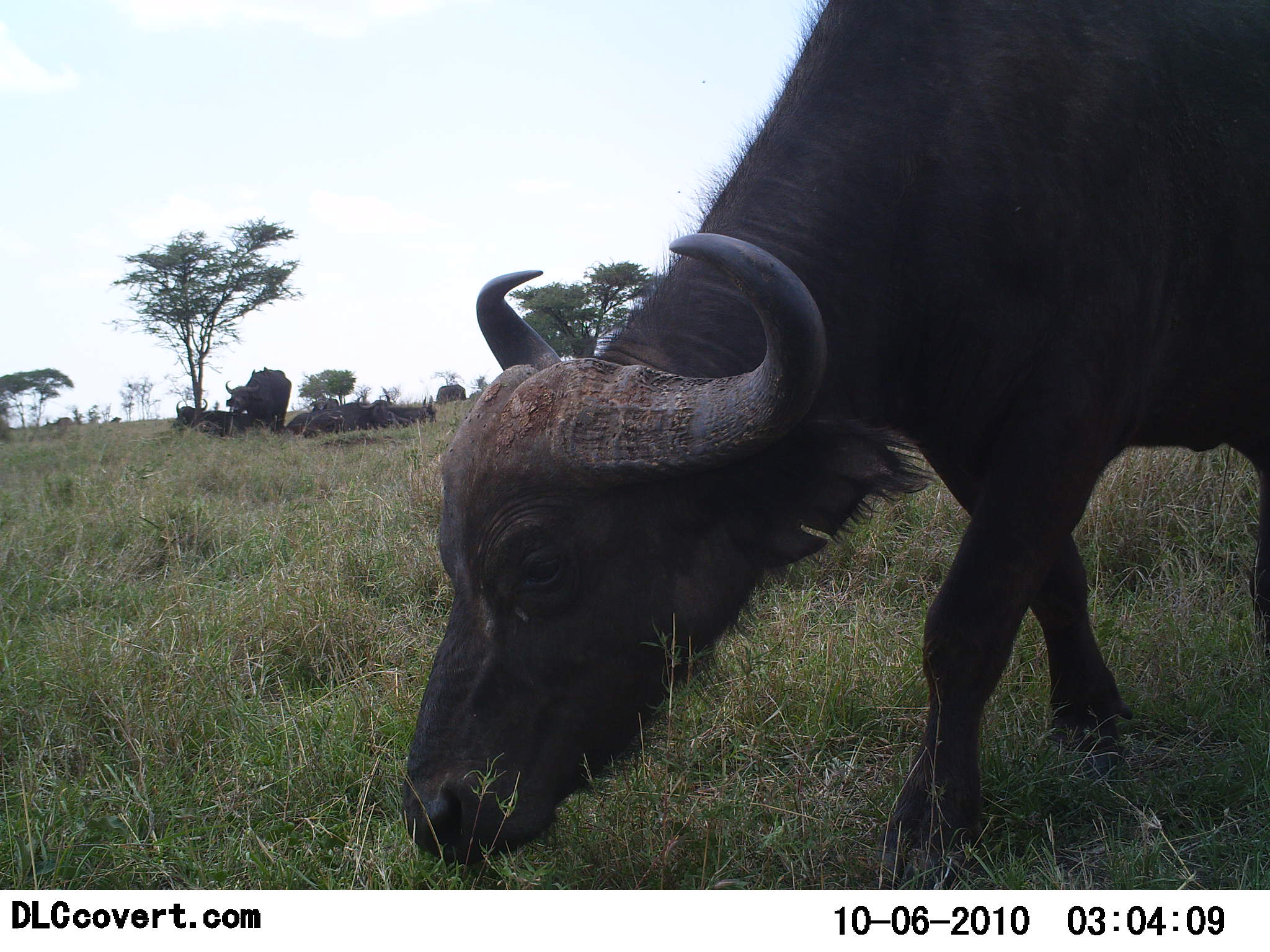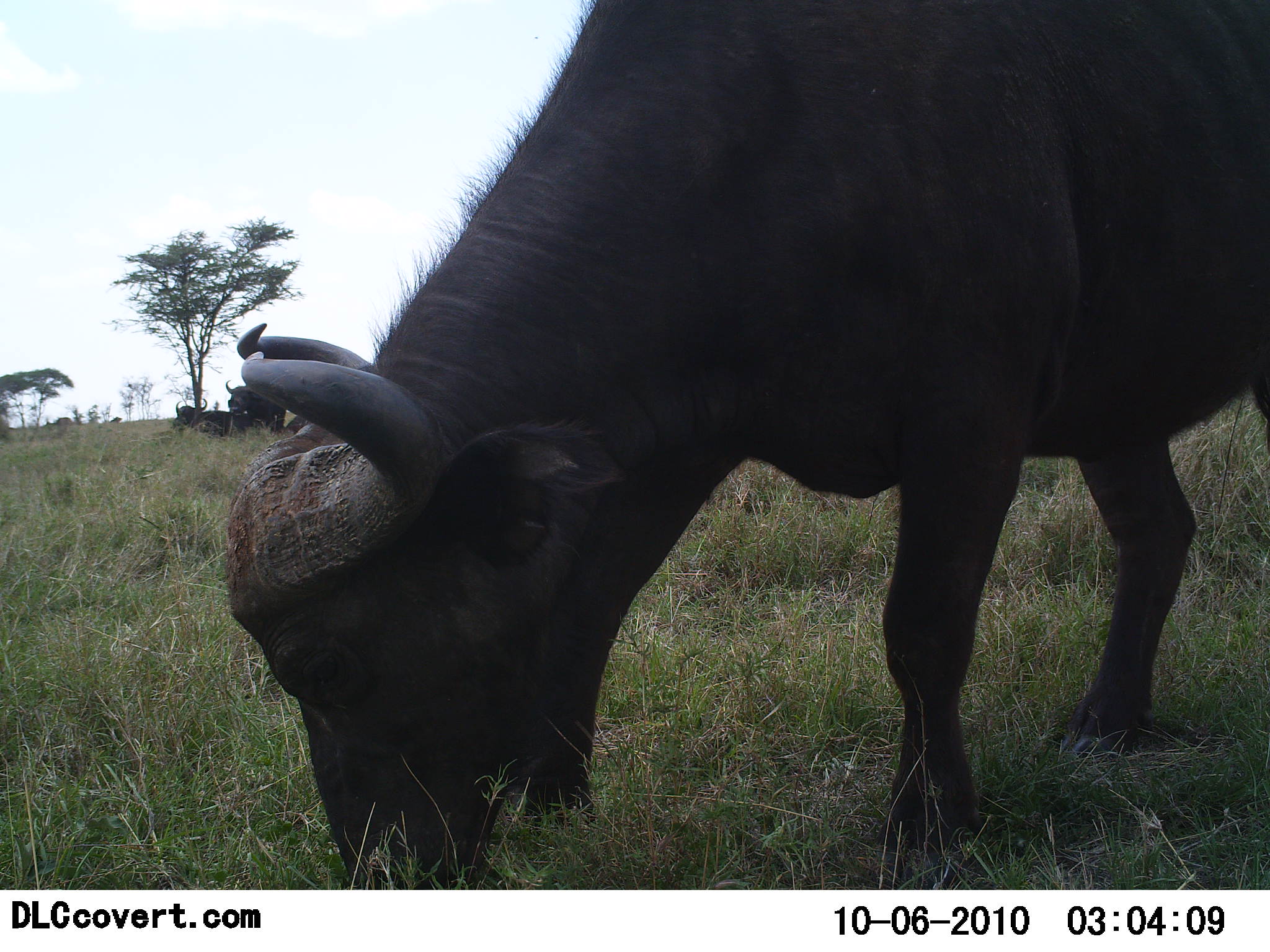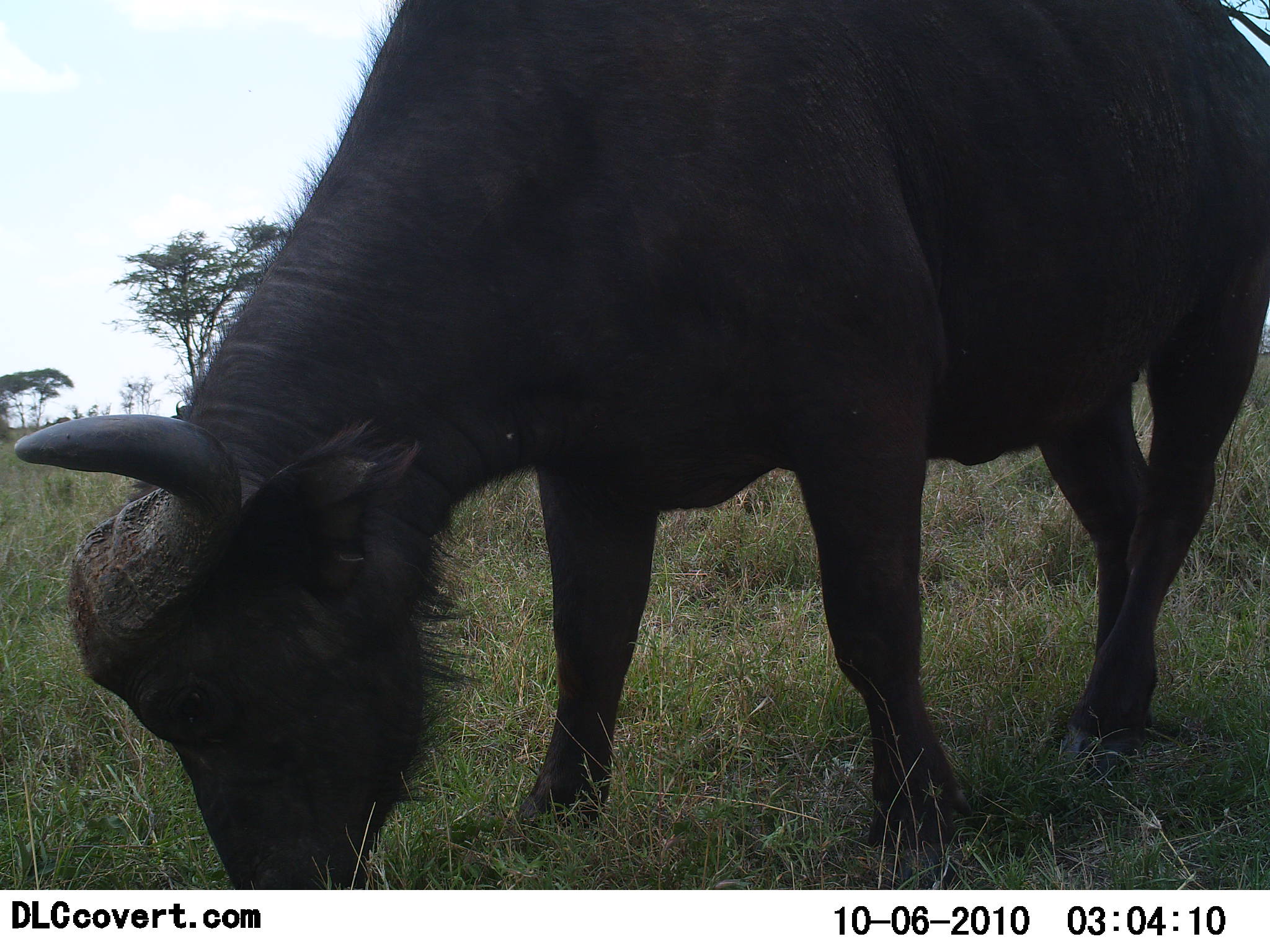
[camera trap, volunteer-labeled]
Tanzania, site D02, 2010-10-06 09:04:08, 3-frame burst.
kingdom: Animalia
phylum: Chordata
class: Mammalia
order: Artiodactyla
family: Bovidae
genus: Syncerus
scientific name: Syncerus caffer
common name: cape buffalo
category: buffalo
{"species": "buffalo (cape buffalo) (Syncerus caffer)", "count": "5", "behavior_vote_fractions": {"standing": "15%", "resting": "46%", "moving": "8%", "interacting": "0%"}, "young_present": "0%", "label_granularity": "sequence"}